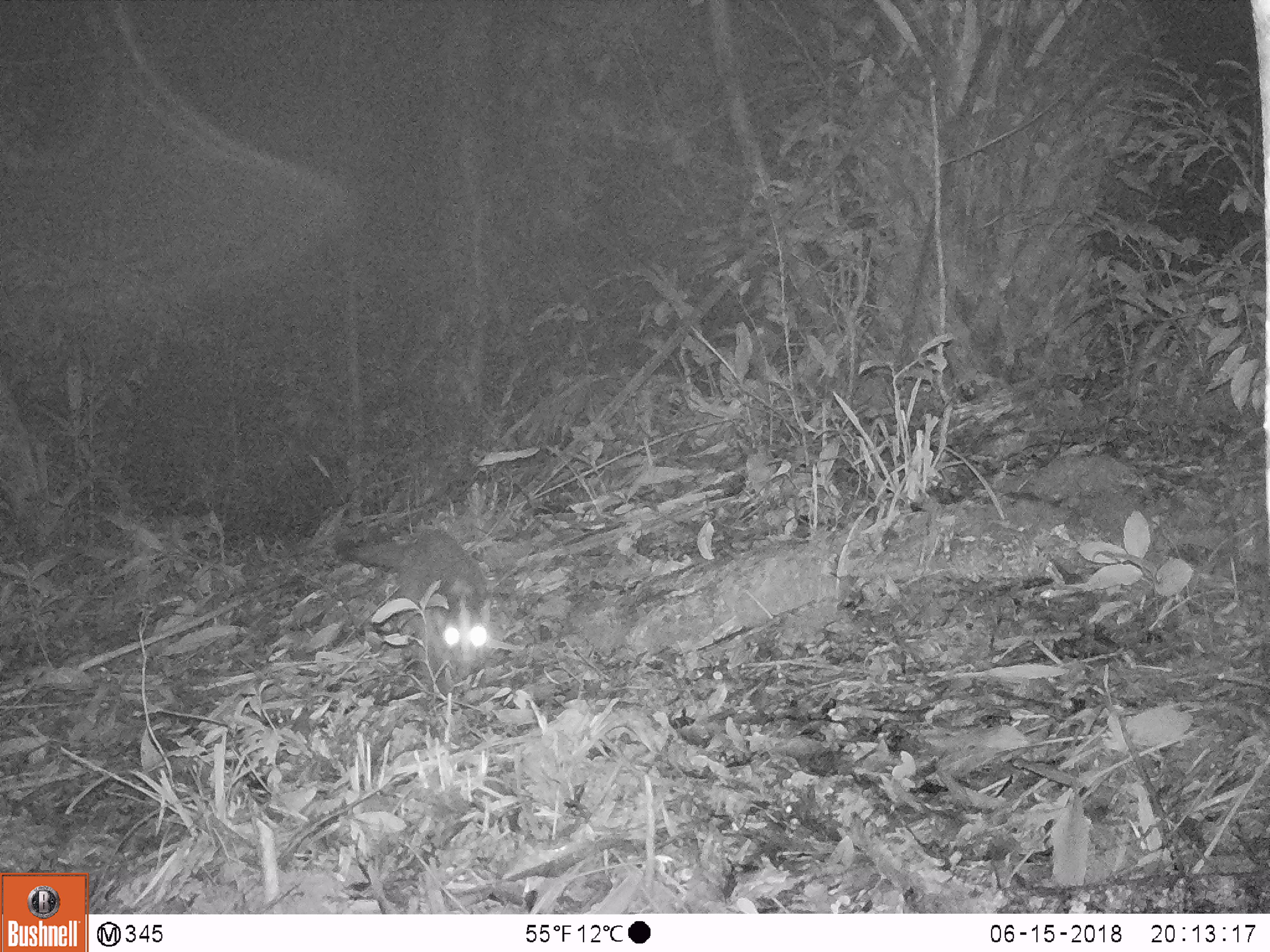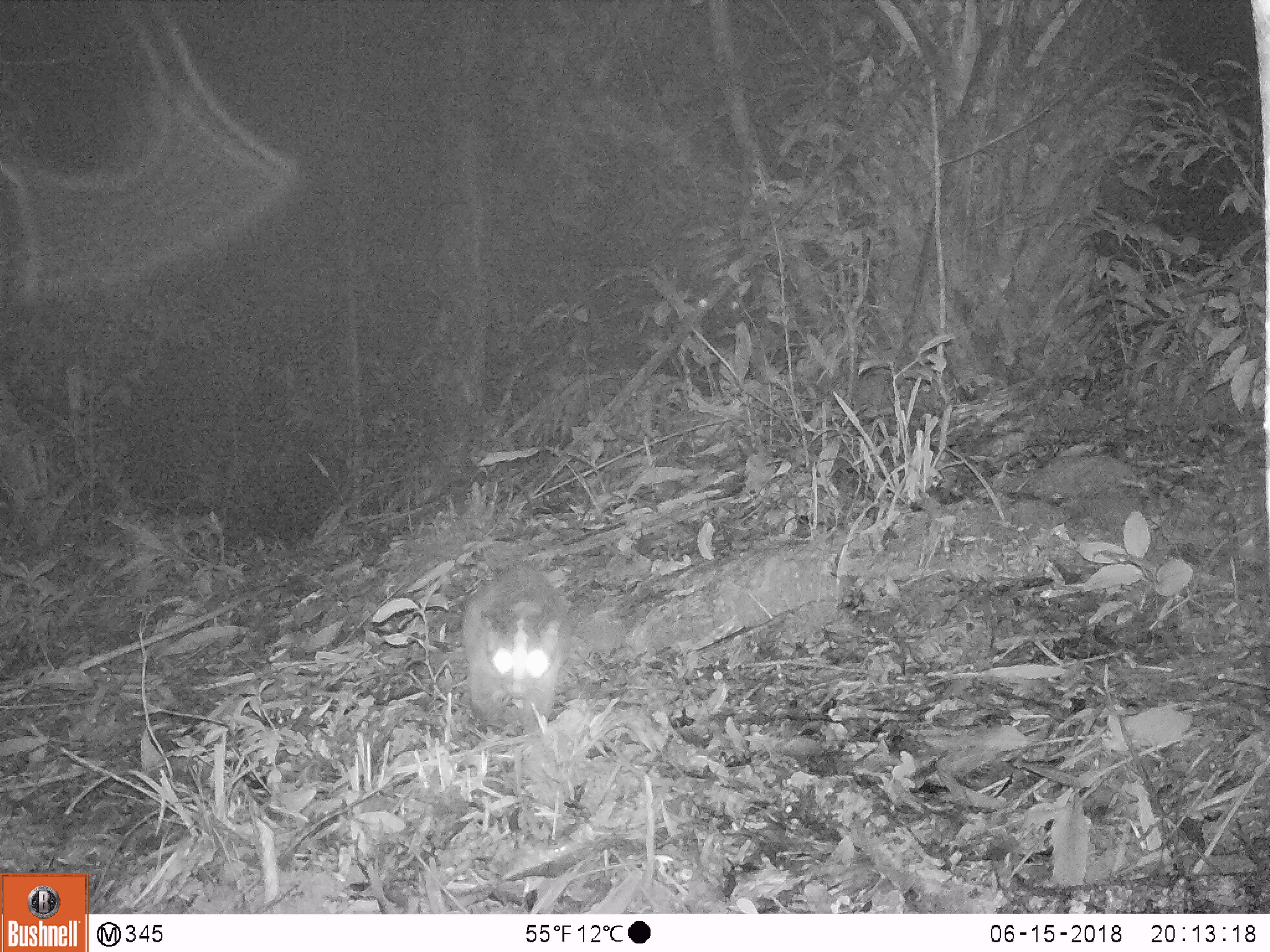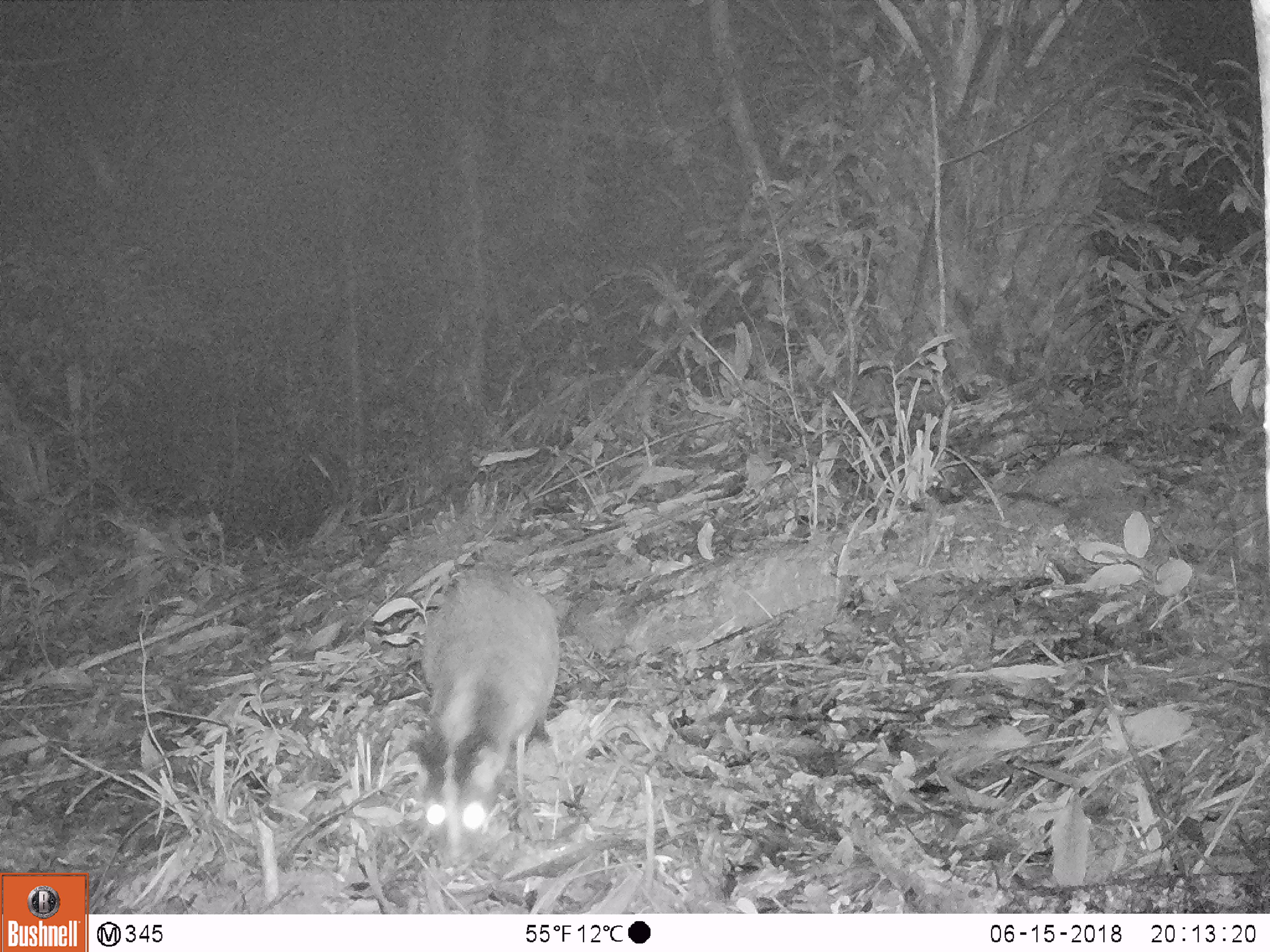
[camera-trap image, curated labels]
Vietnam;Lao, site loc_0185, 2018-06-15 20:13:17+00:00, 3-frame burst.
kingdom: Animalia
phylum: Chordata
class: Mammalia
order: Carnivora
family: Viverridae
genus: Paguma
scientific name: Paguma larvata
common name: masked palm civet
Masked palm civet (Paguma larvata). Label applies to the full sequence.